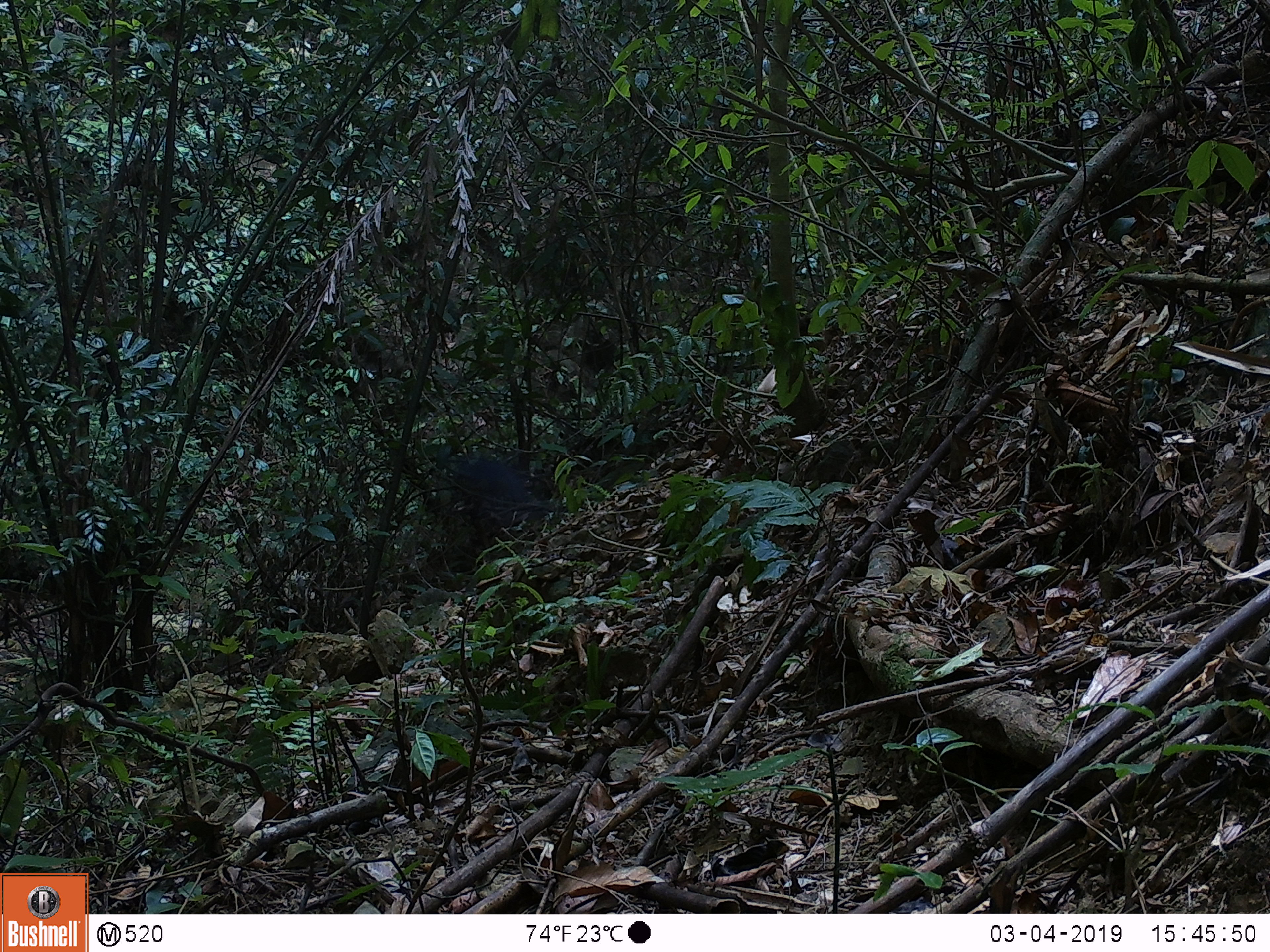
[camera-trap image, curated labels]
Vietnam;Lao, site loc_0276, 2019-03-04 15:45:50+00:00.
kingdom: Animalia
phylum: Chordata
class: Aves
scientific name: Aves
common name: bird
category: unidentified bird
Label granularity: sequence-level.